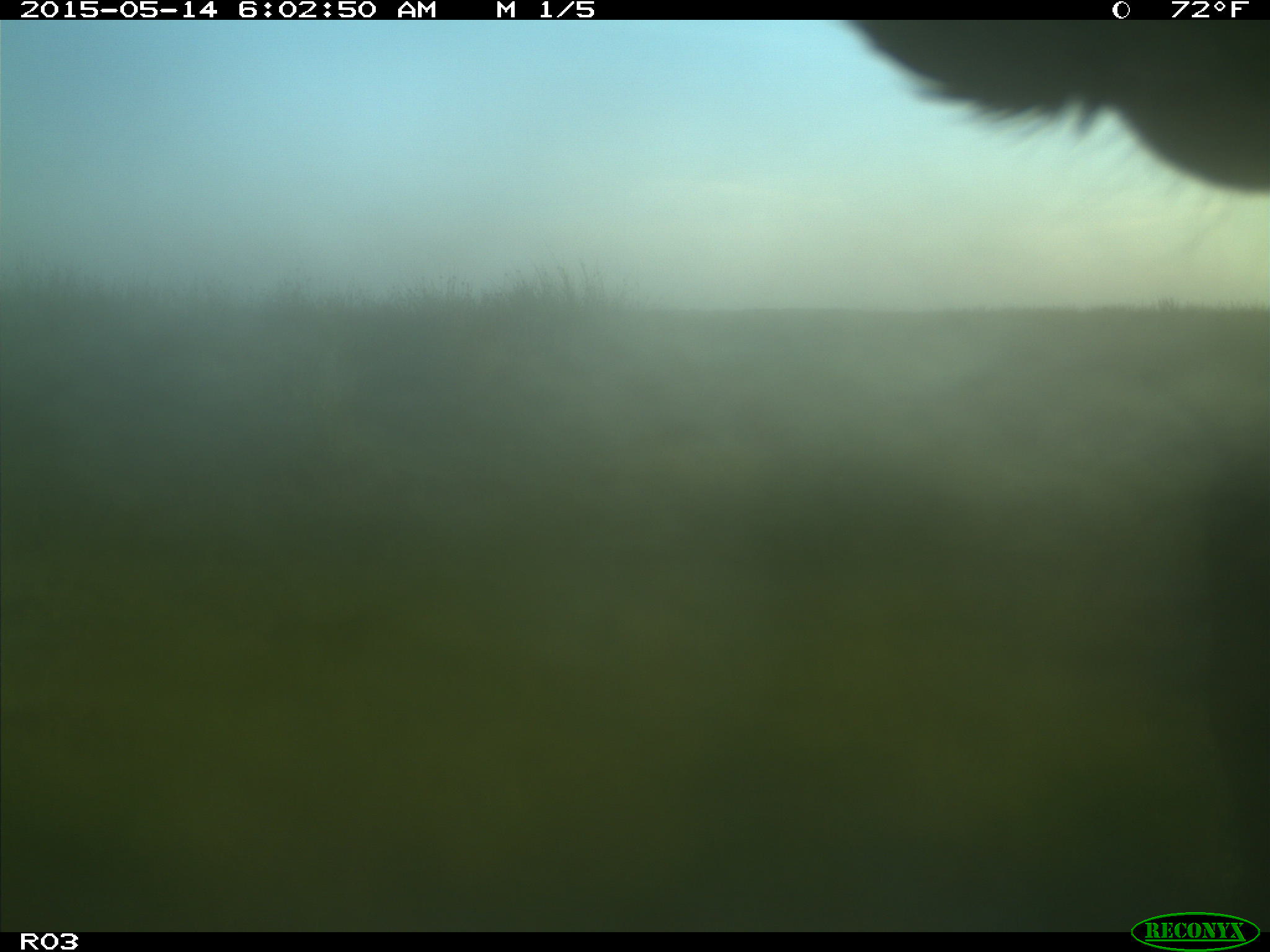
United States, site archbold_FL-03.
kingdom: Animalia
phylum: Chordata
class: Mammalia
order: Artiodactyla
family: Bovidae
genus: Bos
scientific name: Bos taurus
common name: domestic cow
Bos taurus (domestic cow).